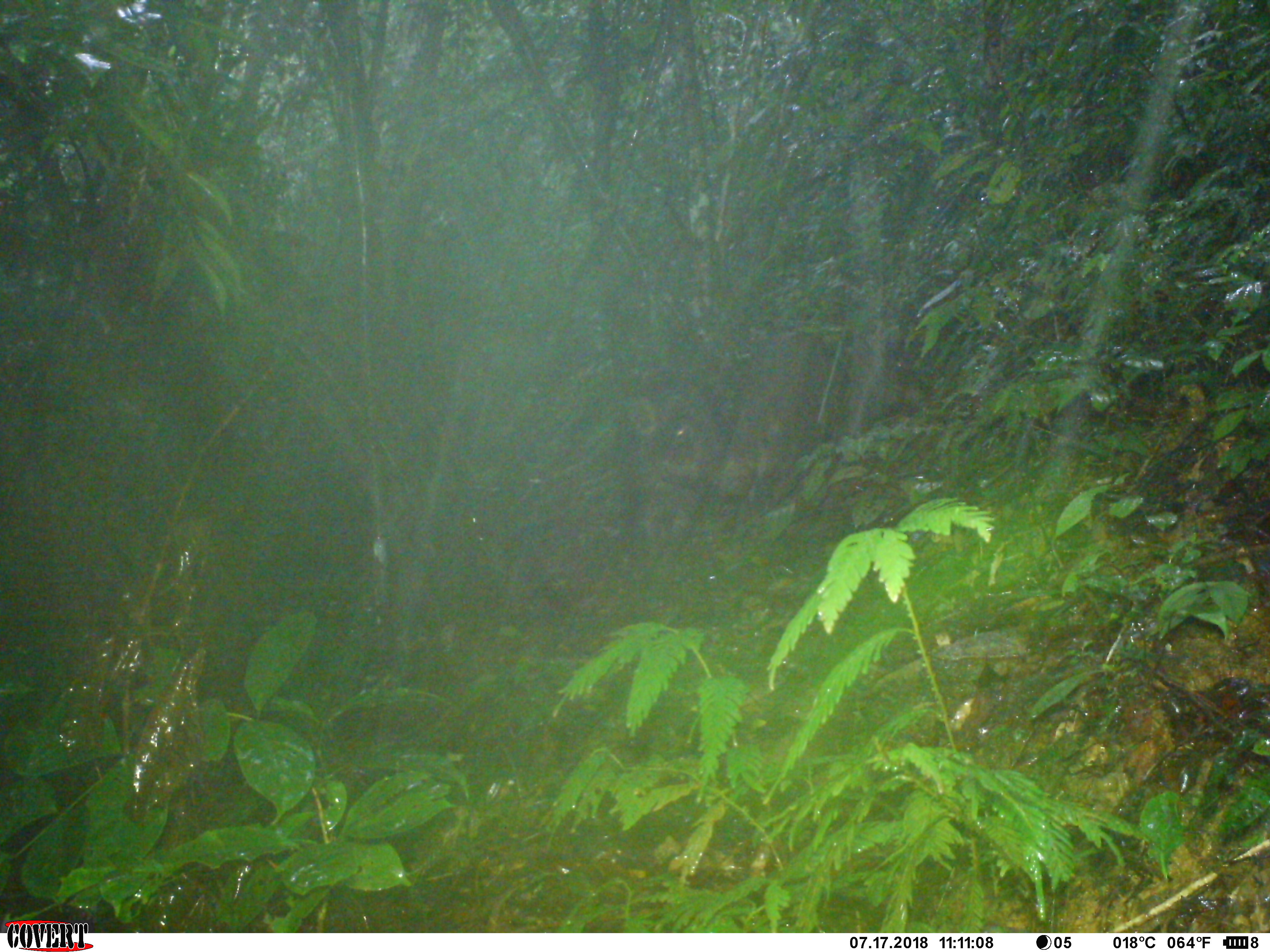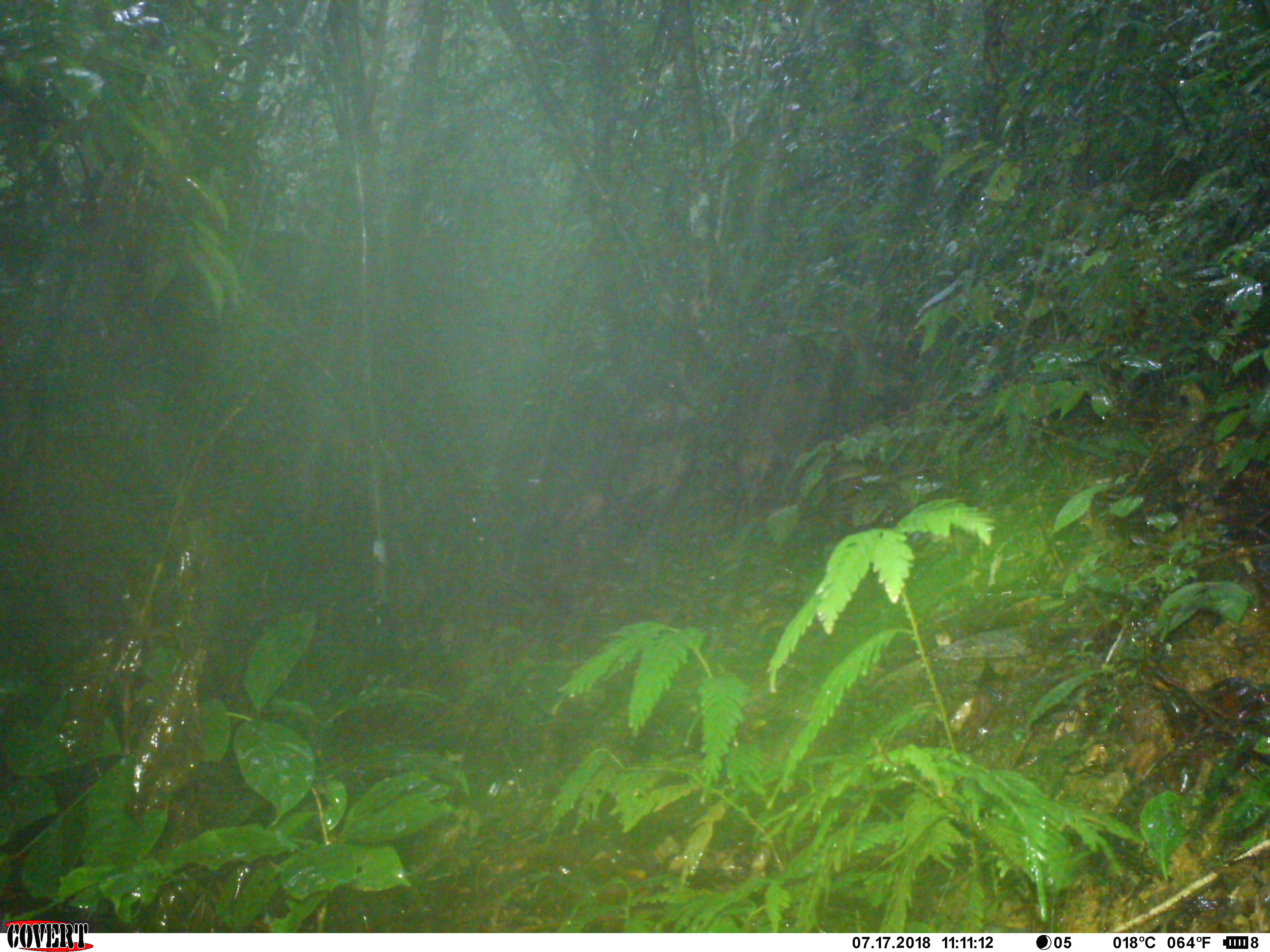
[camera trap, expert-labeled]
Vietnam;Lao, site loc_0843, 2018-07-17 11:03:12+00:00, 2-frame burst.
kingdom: Animalia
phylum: Chordata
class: Mammalia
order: Artiodactyla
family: Suidae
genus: Sus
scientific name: Sus scrofa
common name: eurasian wild pig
Eurasian wild pig (Sus scrofa). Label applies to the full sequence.